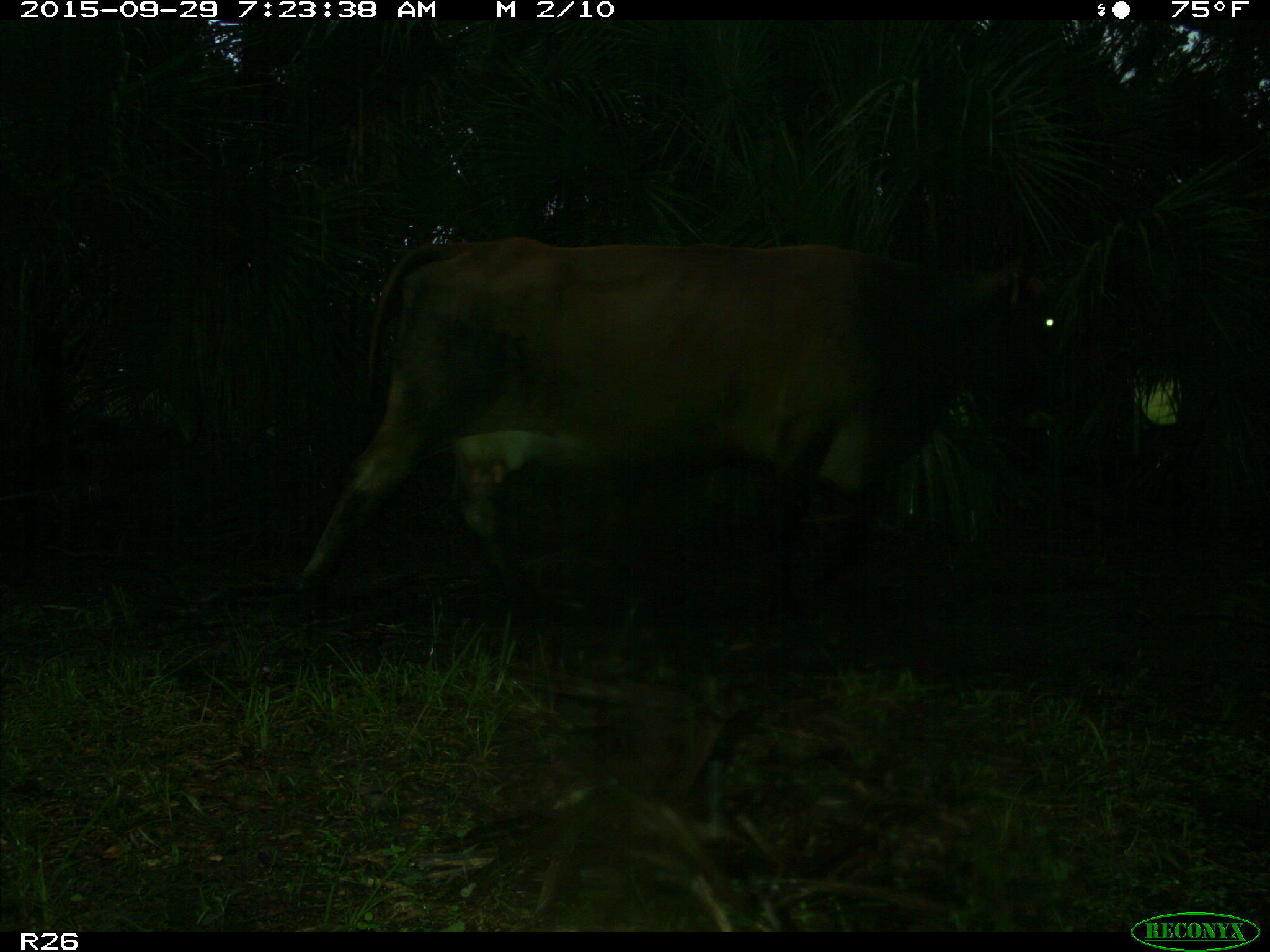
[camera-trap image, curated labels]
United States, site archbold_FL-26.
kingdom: Animalia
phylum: Chordata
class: Mammalia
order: Artiodactyla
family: Bovidae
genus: Bos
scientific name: Bos taurus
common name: domestic cow